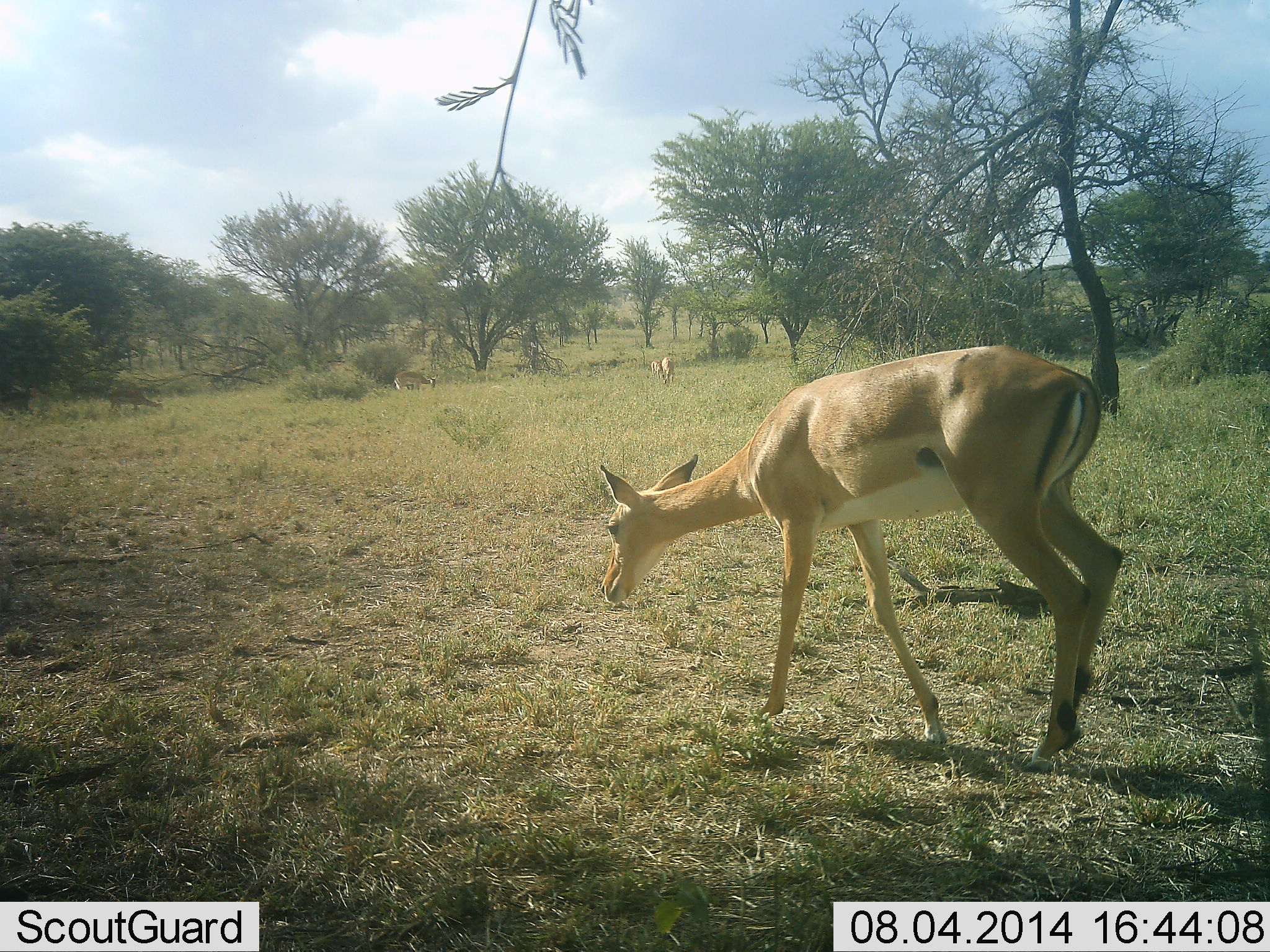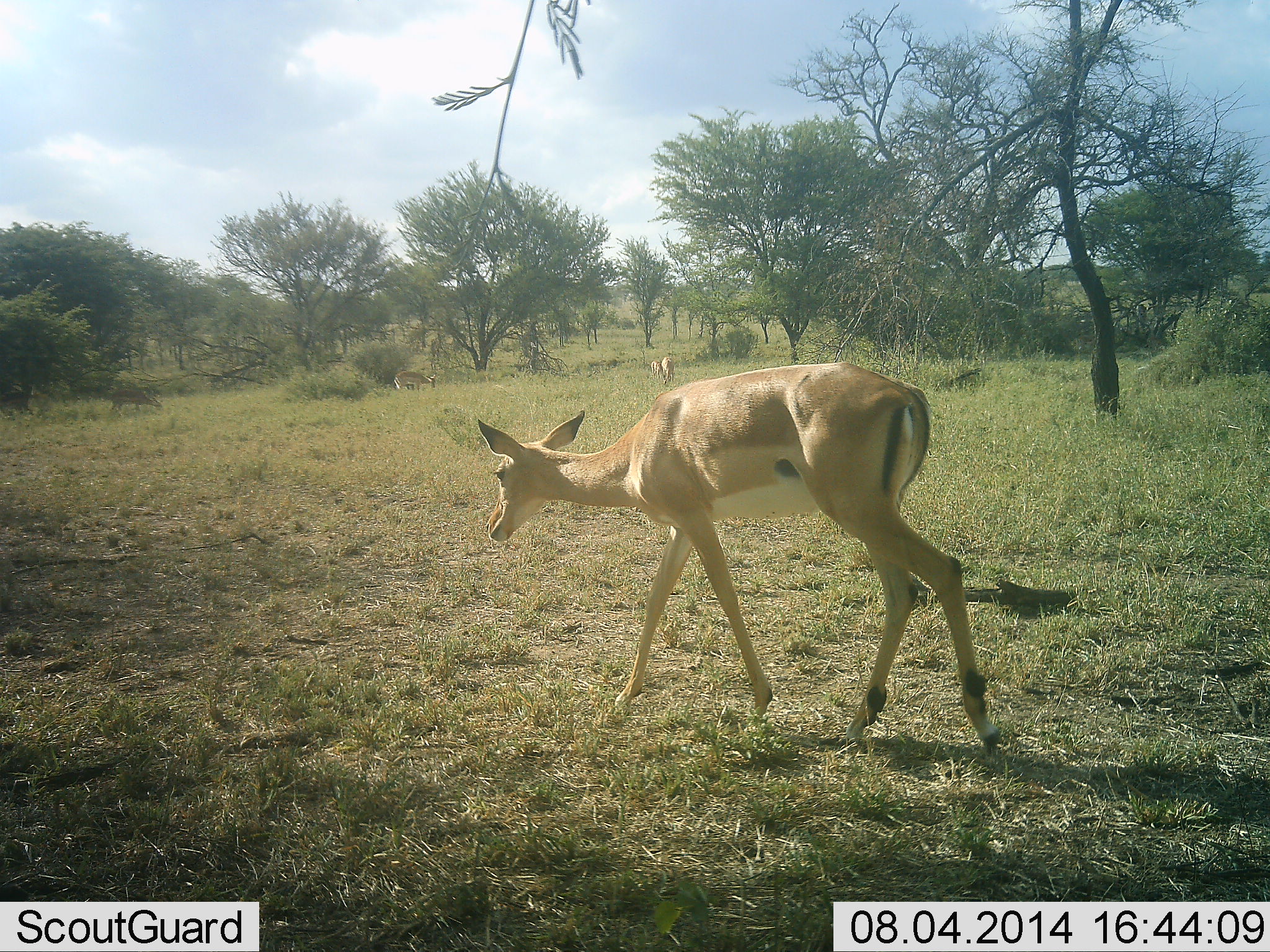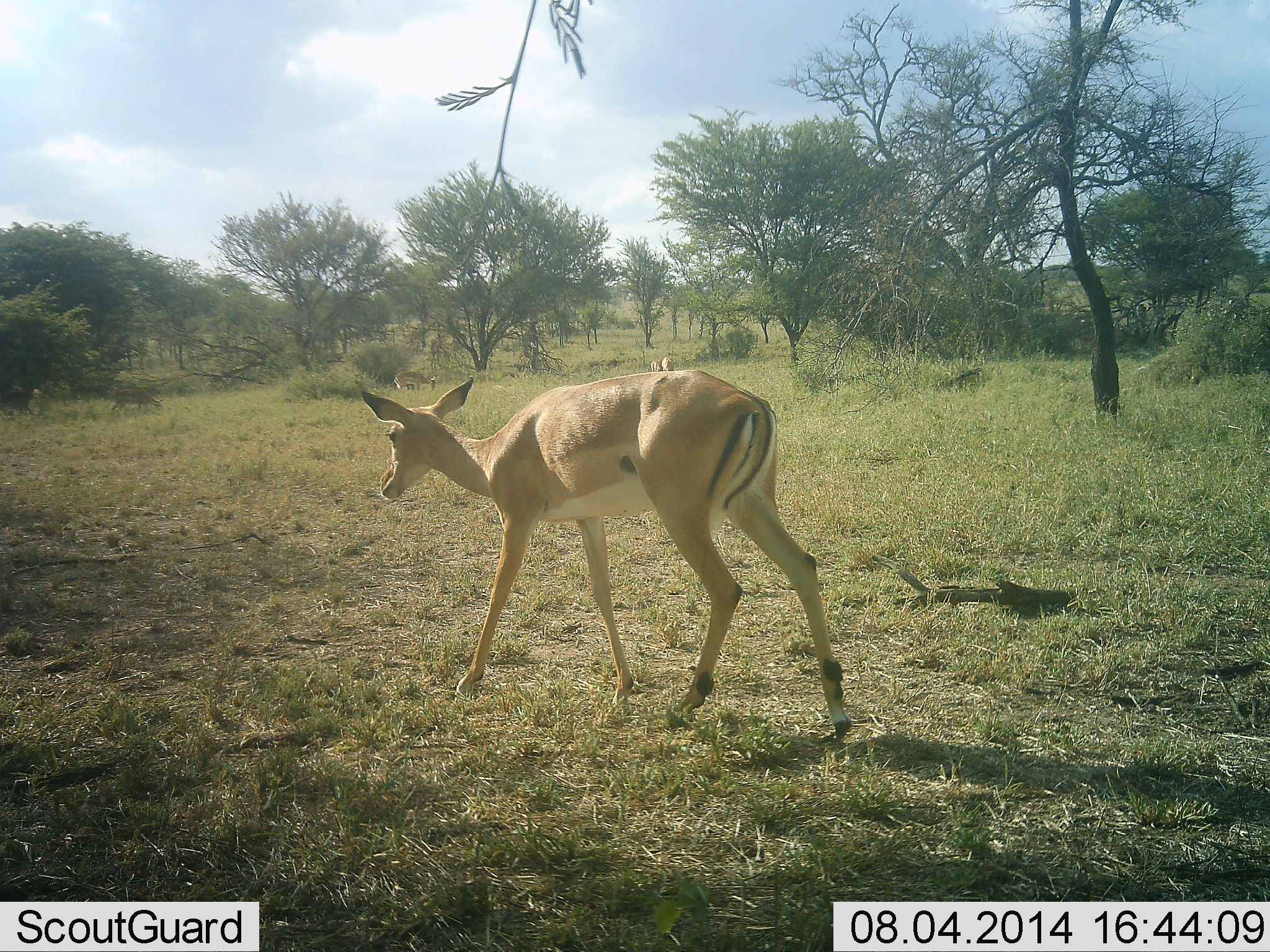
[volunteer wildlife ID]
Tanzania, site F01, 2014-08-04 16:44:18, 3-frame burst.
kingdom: Animalia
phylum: Chordata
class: Mammalia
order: Artiodactyla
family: Bovidae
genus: Aepyceros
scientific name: Aepyceros melampus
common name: impala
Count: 1.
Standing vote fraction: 0%.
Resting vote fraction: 0%.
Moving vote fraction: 90%.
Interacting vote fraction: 0%.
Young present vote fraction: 0%.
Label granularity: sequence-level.